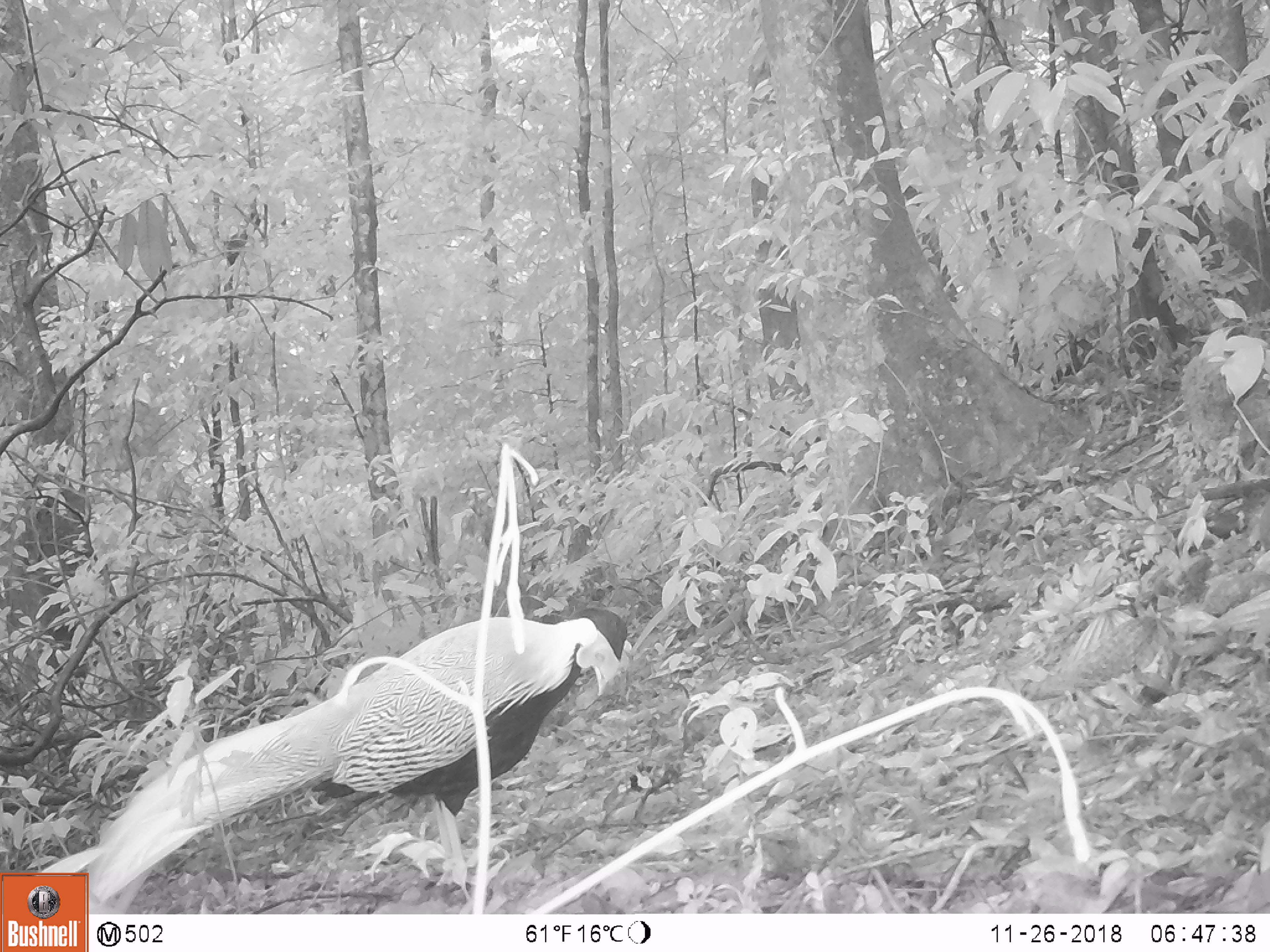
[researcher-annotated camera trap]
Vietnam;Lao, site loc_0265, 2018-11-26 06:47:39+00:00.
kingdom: Animalia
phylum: Chordata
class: Aves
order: Galliformes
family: Phasianidae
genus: Lophura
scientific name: Lophura nycthemera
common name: silver pheasant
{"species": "silver pheasant (Lophura nycthemera)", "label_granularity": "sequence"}